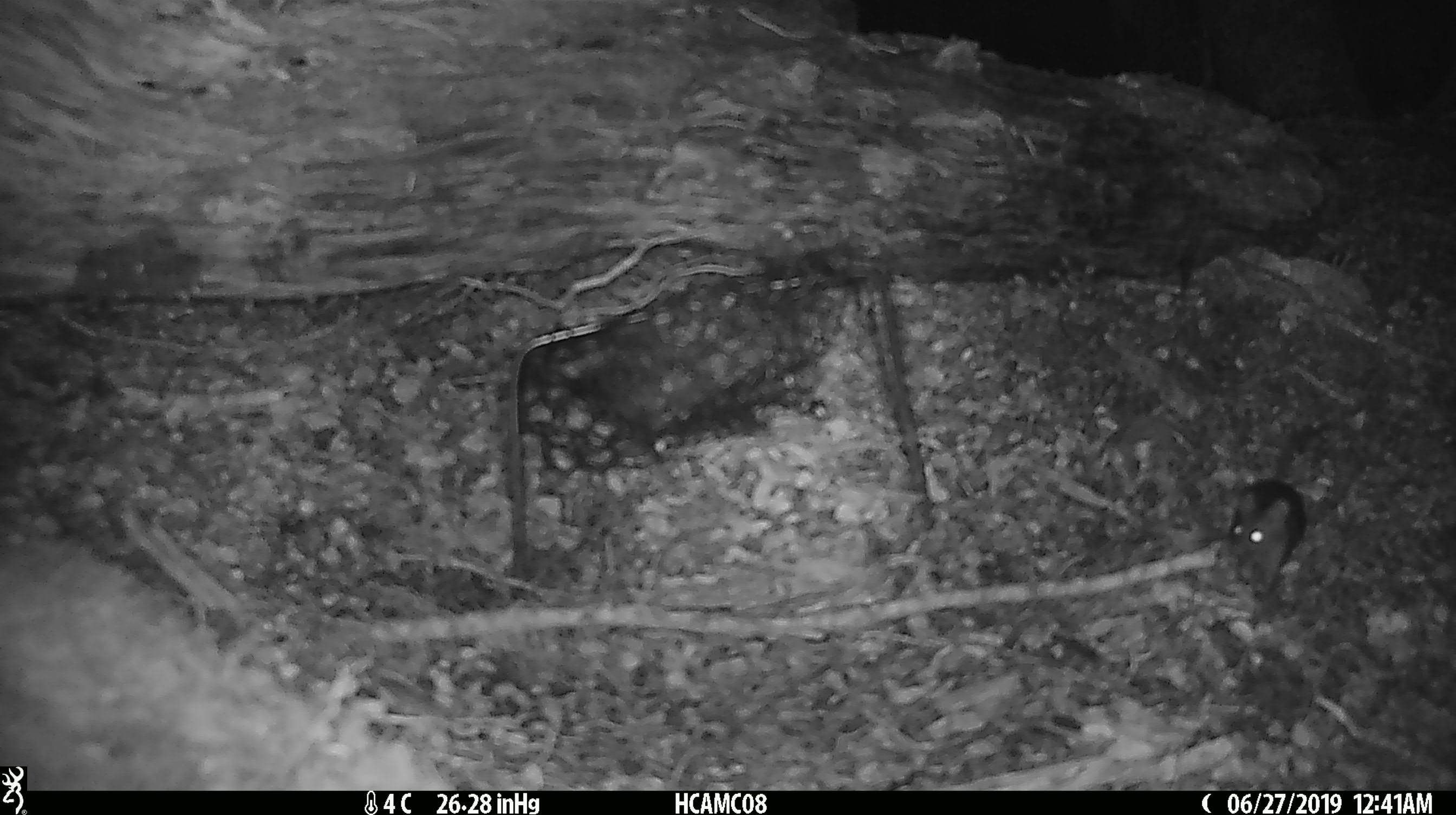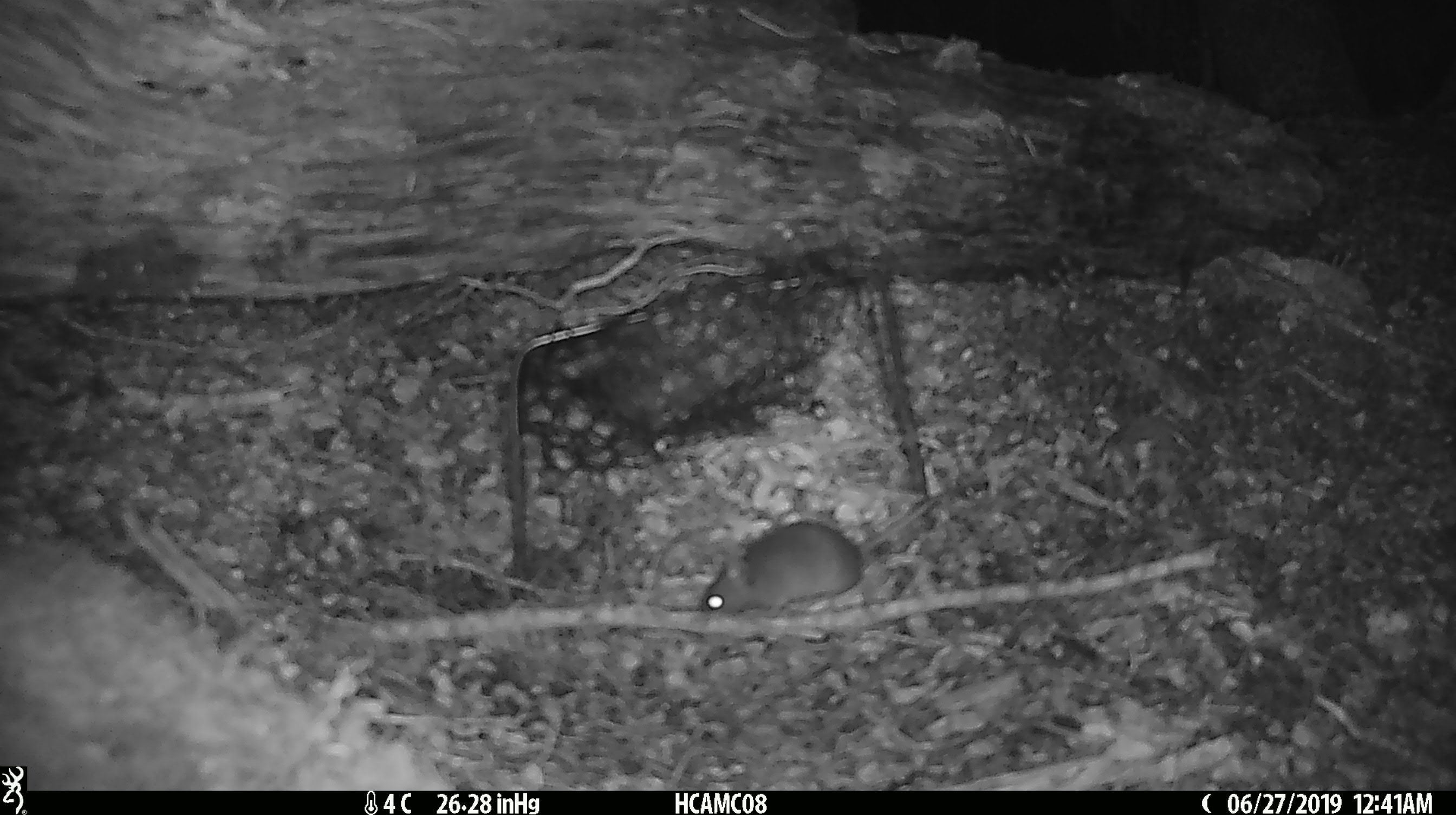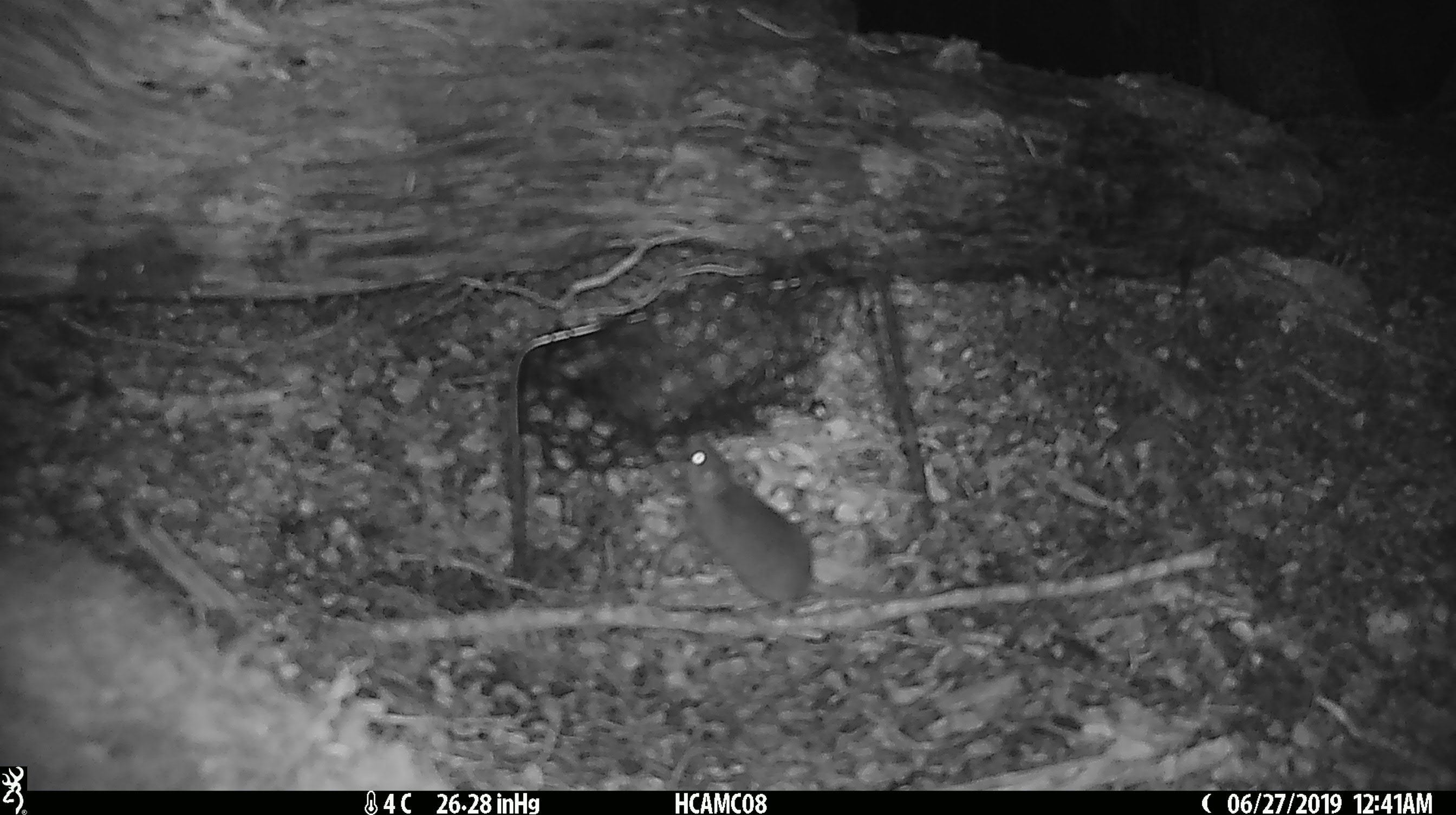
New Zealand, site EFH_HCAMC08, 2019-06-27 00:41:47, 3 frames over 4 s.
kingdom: Animalia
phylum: Chordata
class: Mammalia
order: Rodentia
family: Muridae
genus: Mus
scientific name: Mus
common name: mouse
Mouse (Mus).